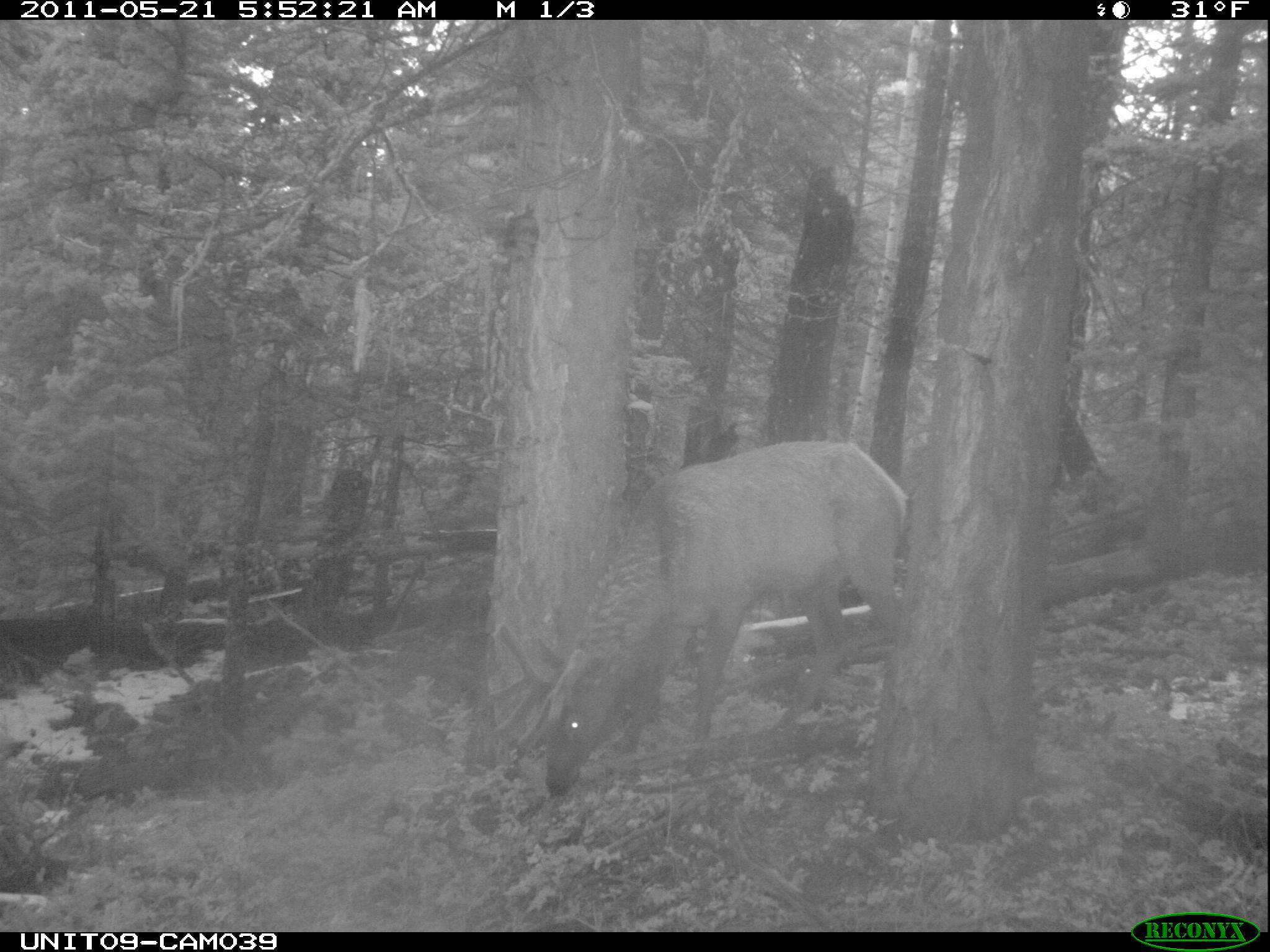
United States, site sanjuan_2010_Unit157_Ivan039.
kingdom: Animalia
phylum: Chordata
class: Mammalia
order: Artiodactyla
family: Cervidae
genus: Cervus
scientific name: Cervus elaphus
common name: red deer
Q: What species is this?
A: Cervus elaphus (red deer).